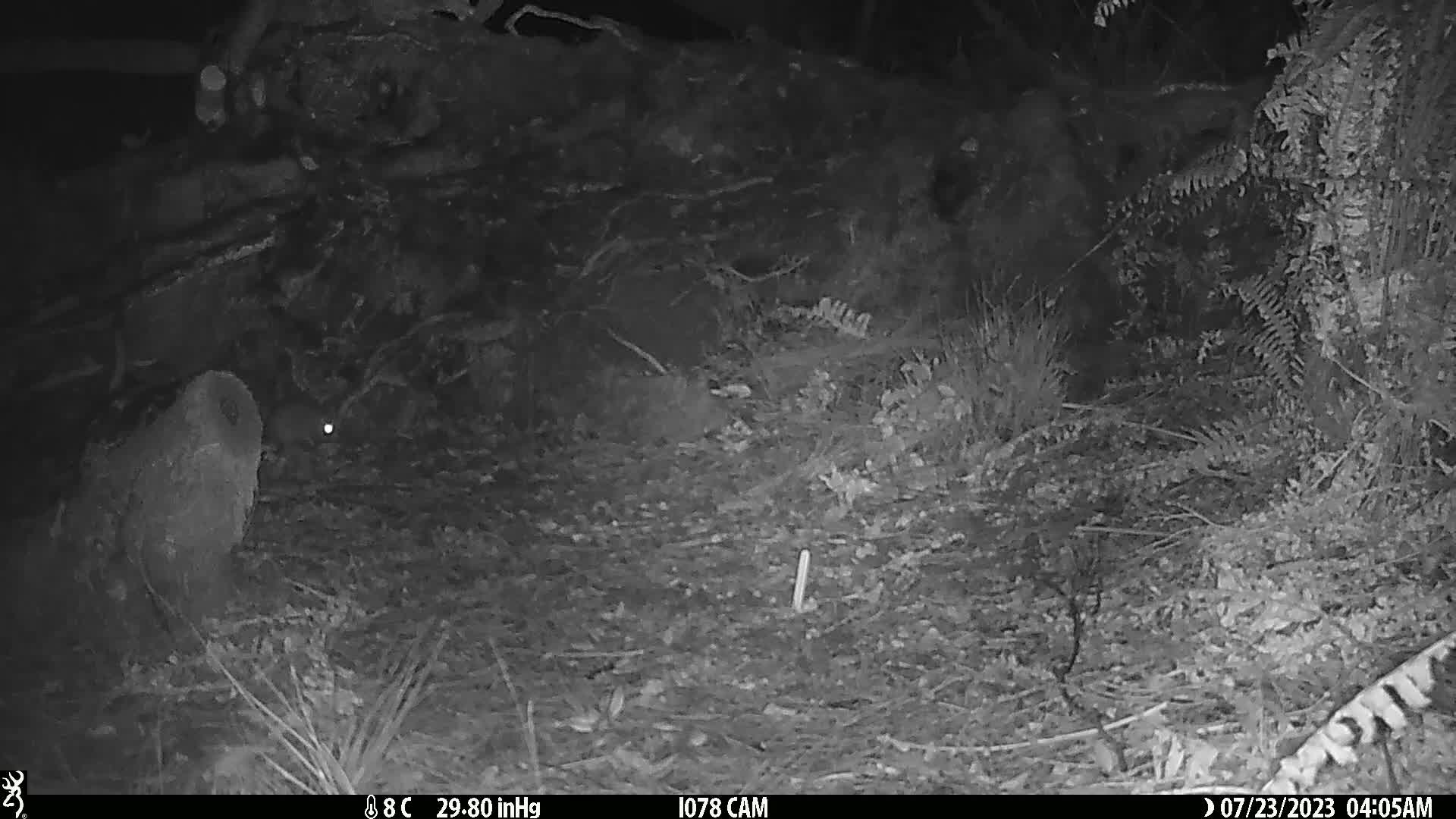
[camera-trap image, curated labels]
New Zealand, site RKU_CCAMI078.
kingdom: Animalia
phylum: Chordata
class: Mammalia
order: Rodentia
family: Muridae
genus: Rattus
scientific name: Rattus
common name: rat